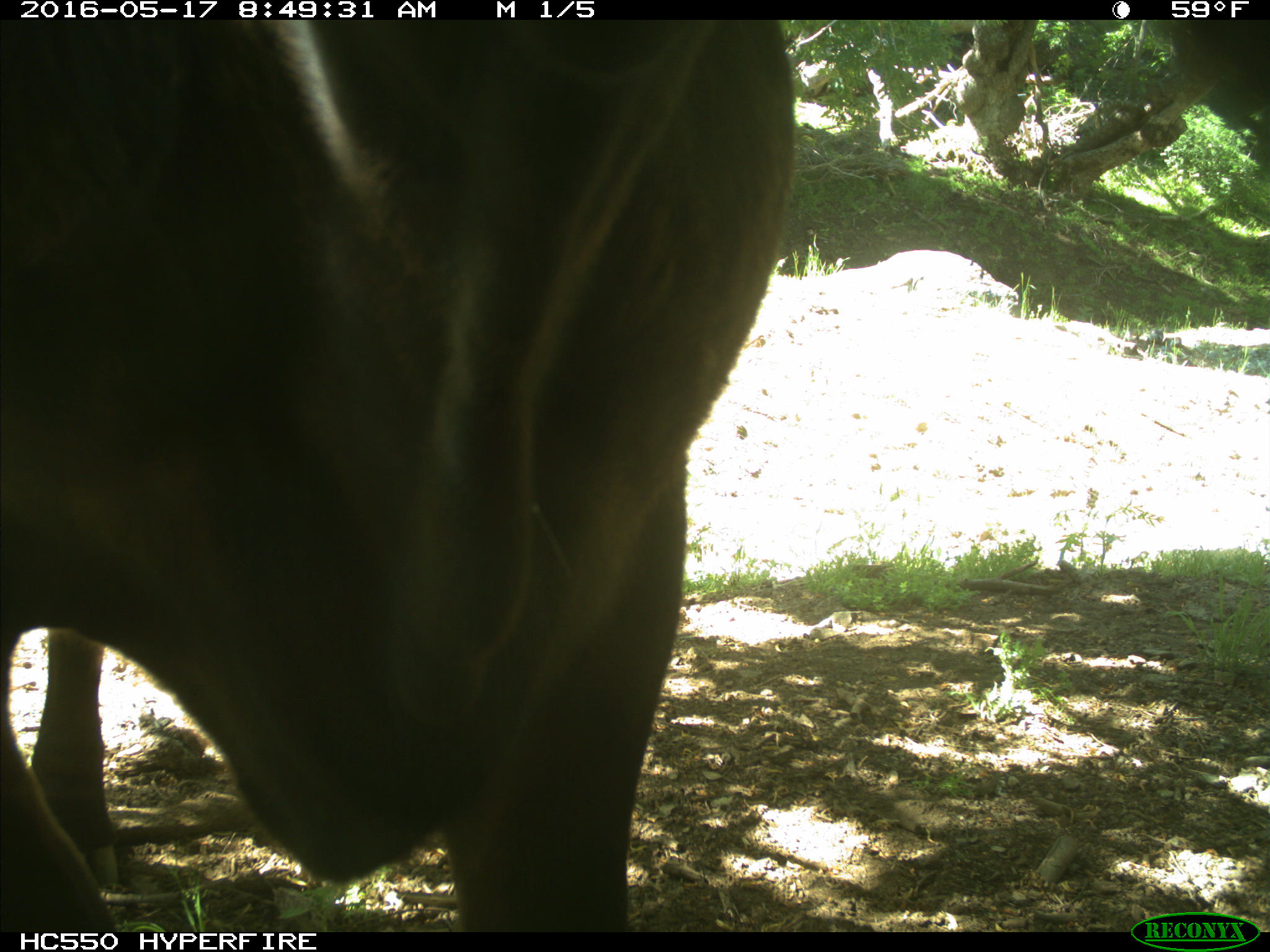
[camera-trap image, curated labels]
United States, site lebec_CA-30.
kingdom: Animalia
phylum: Chordata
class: Mammalia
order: Artiodactyla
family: Bovidae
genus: Bos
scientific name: Bos taurus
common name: domestic cow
Bos taurus (domestic cow).